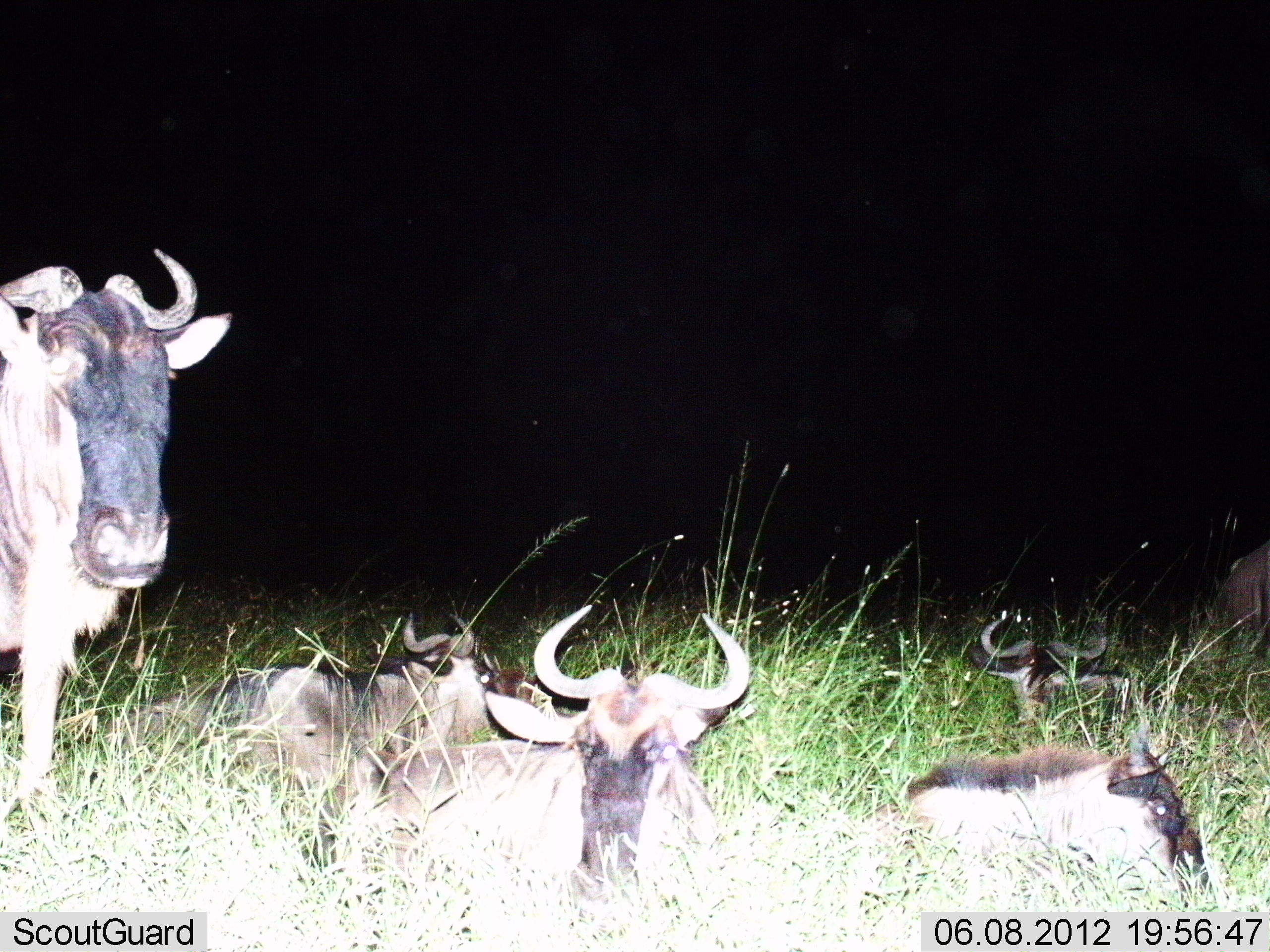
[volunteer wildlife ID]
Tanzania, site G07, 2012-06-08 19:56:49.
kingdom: Animalia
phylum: Chordata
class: Mammalia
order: Artiodactyla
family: Bovidae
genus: Connochaetes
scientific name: Connochaetes taurinus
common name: blue wildebeest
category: wildebeest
Wildebeest (blue wildebeest) (Connochaetes taurinus), count 6. Behavior (volunteer vote fractions): standing 80%, resting 100%, moving 0%, interacting 0%. Young present (vote fraction): 0%. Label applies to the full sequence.